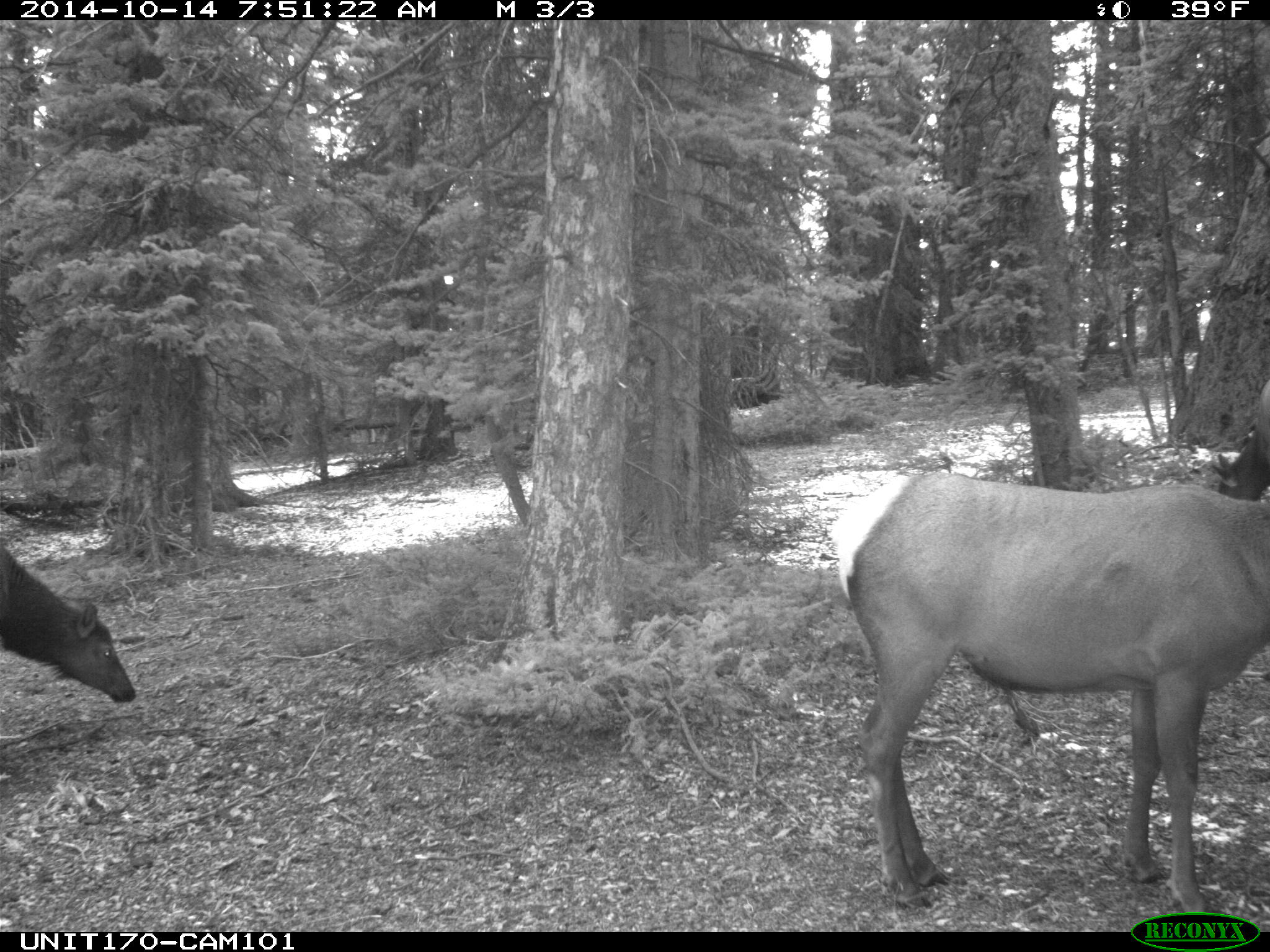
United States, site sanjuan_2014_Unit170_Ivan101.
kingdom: Animalia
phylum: Chordata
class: Mammalia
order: Artiodactyla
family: Cervidae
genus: Cervus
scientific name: Cervus elaphus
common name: red deer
Cervus elaphus (red deer).